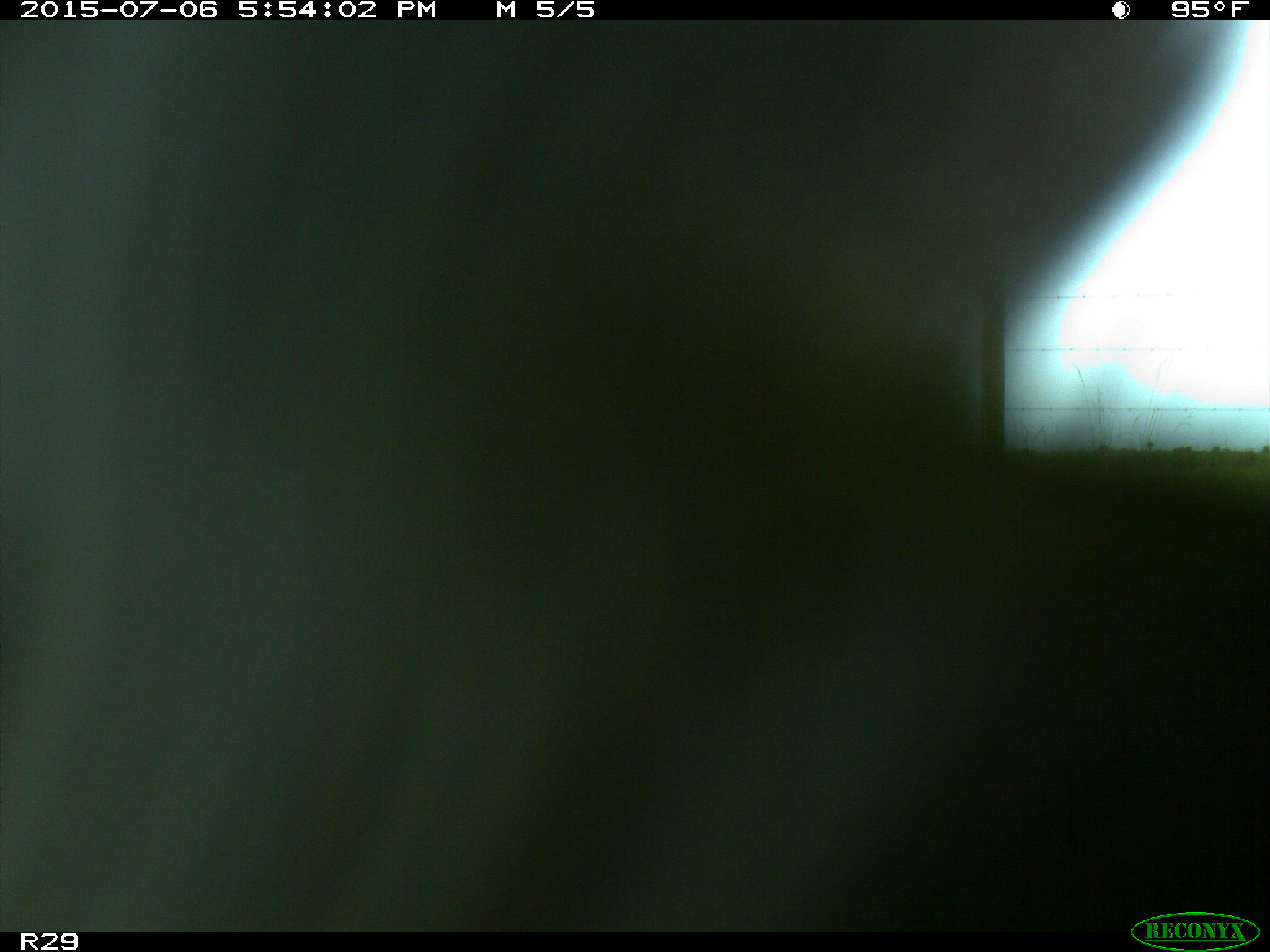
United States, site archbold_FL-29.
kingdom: Animalia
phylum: Chordata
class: Mammalia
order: Artiodactyla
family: Bovidae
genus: Bos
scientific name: Bos taurus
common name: domestic cow